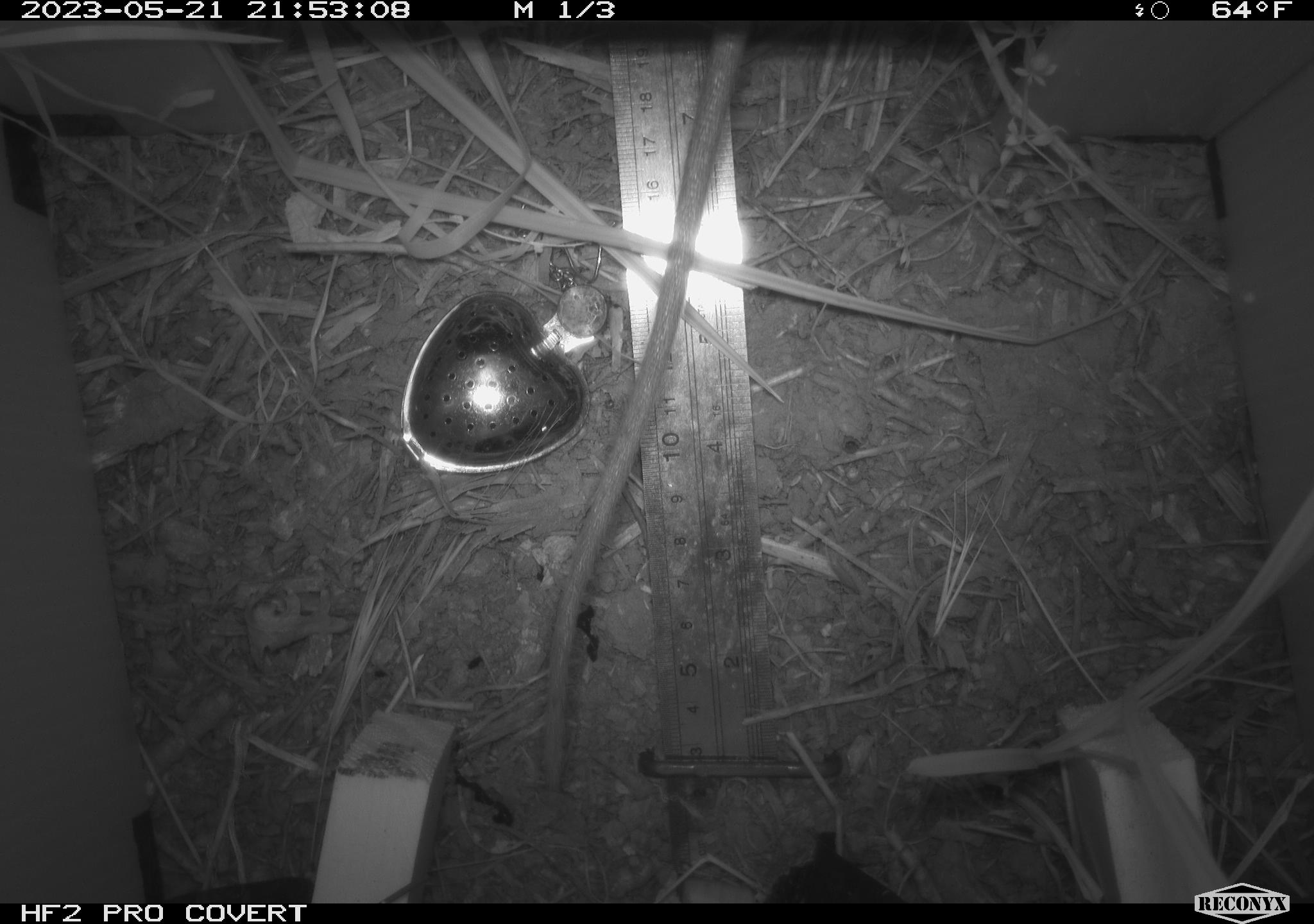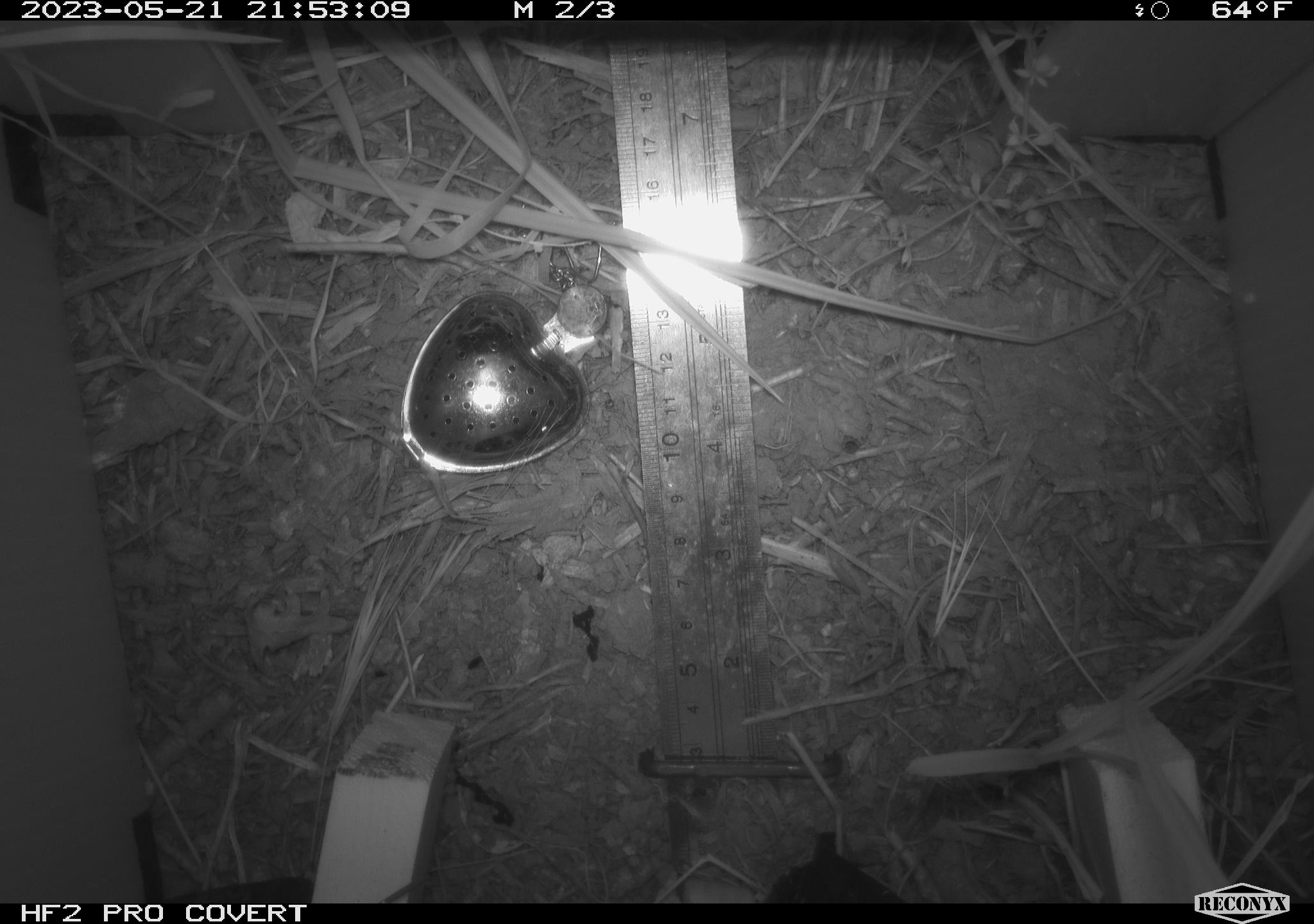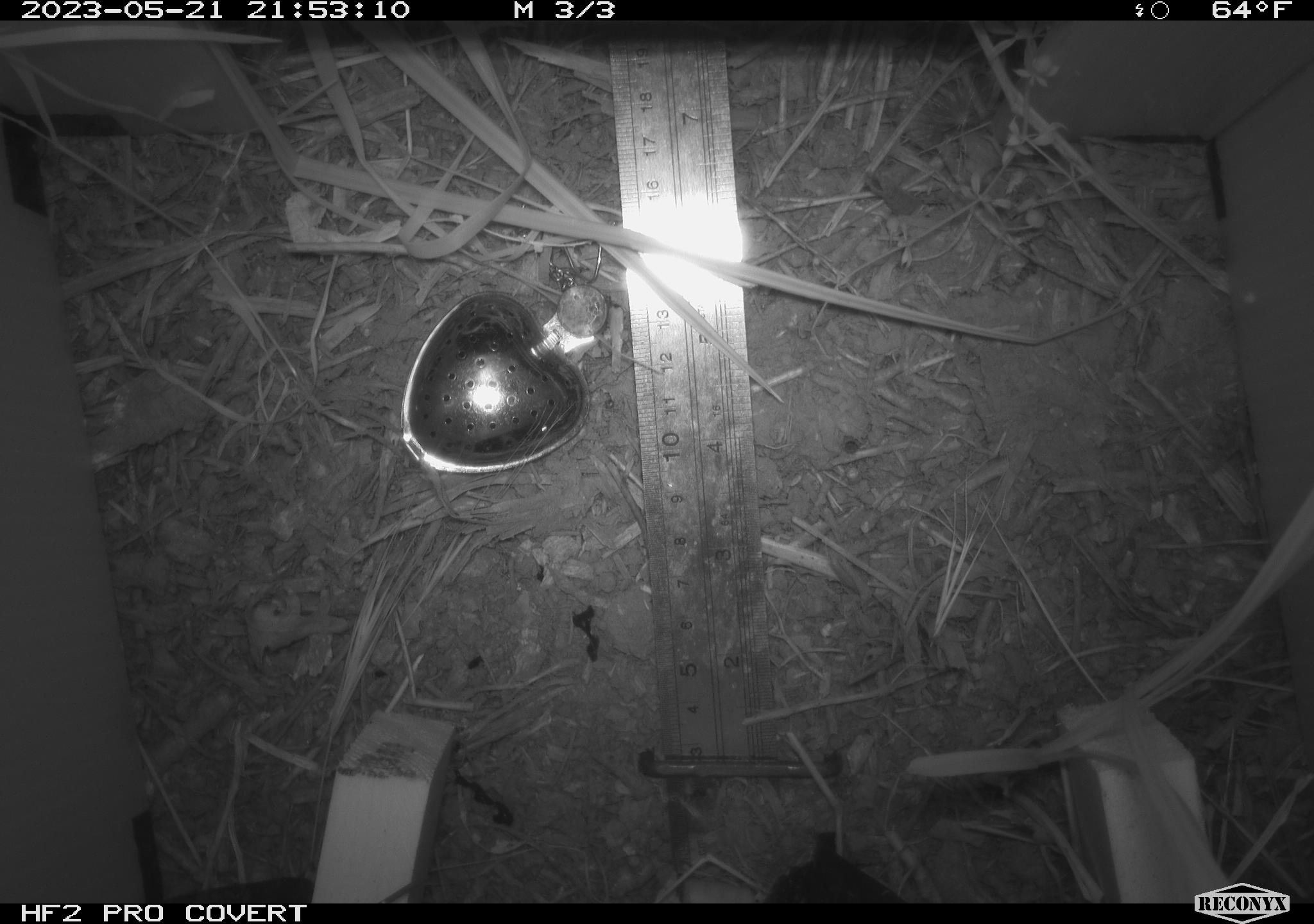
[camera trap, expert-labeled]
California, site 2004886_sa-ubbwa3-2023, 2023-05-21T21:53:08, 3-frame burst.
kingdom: Animalia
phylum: Chordata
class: Mammalia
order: Rodentia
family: Muridae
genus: Rattus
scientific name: Rattus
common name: rat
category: rattus species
Rattus species (rat) (Rattus).